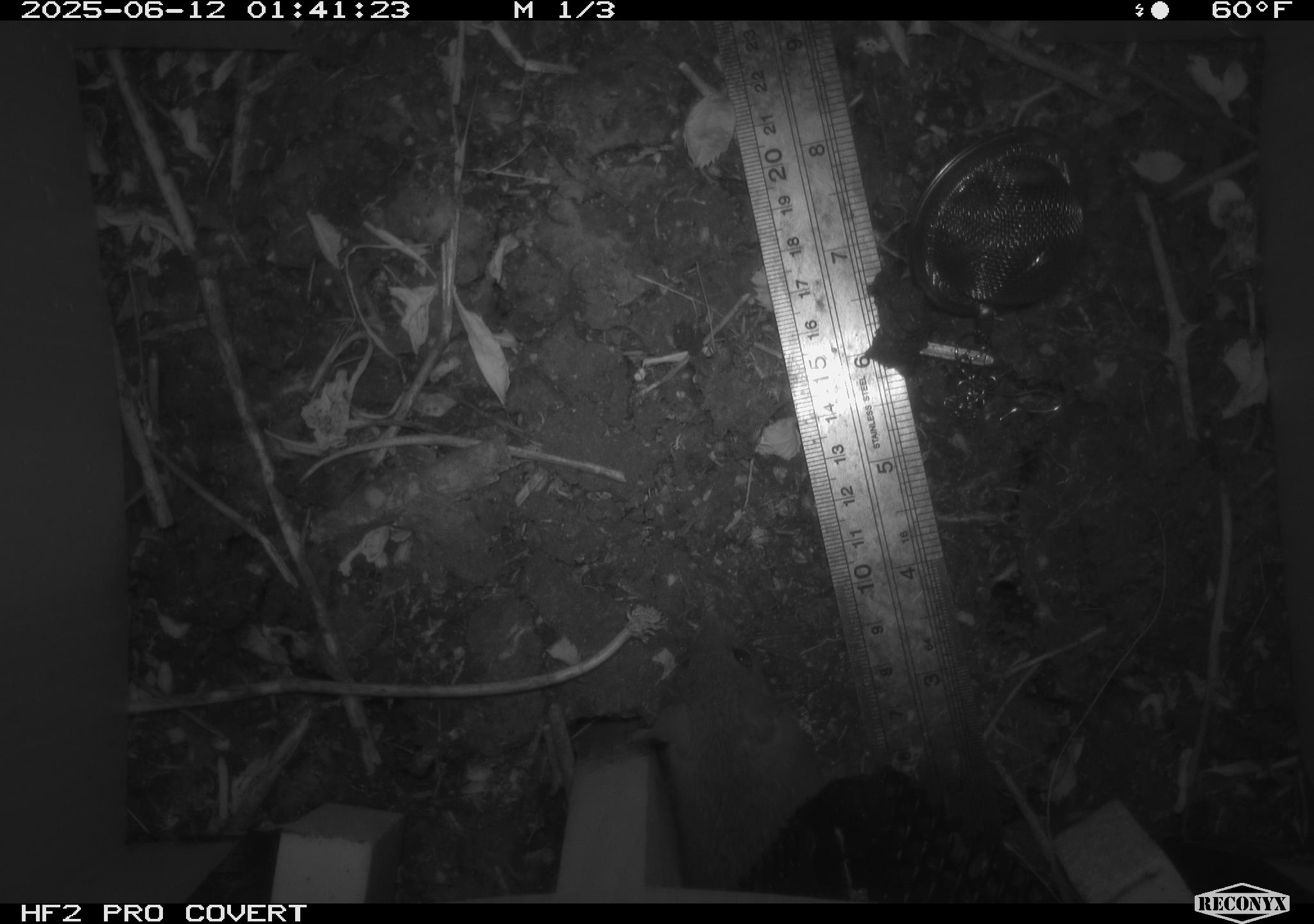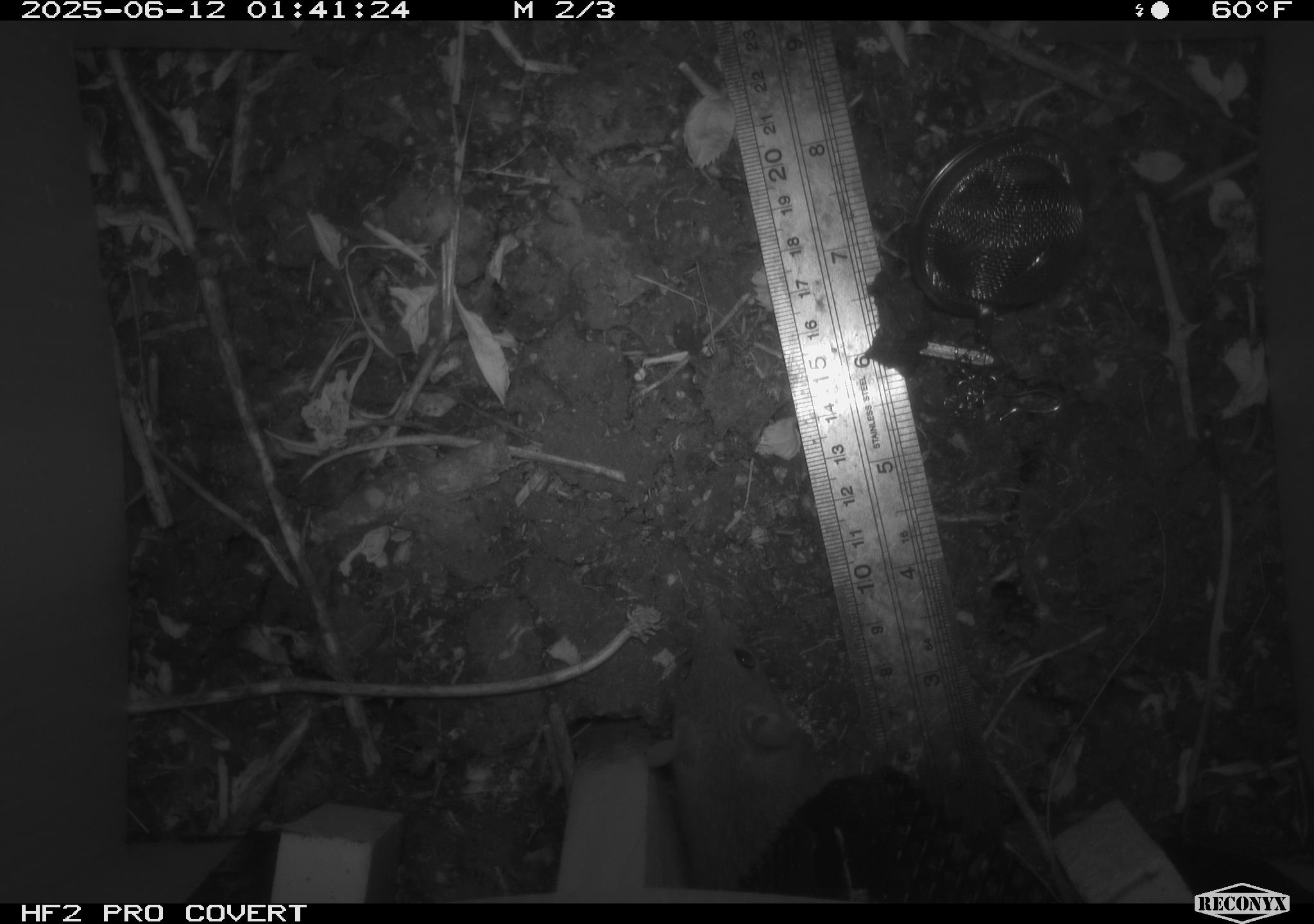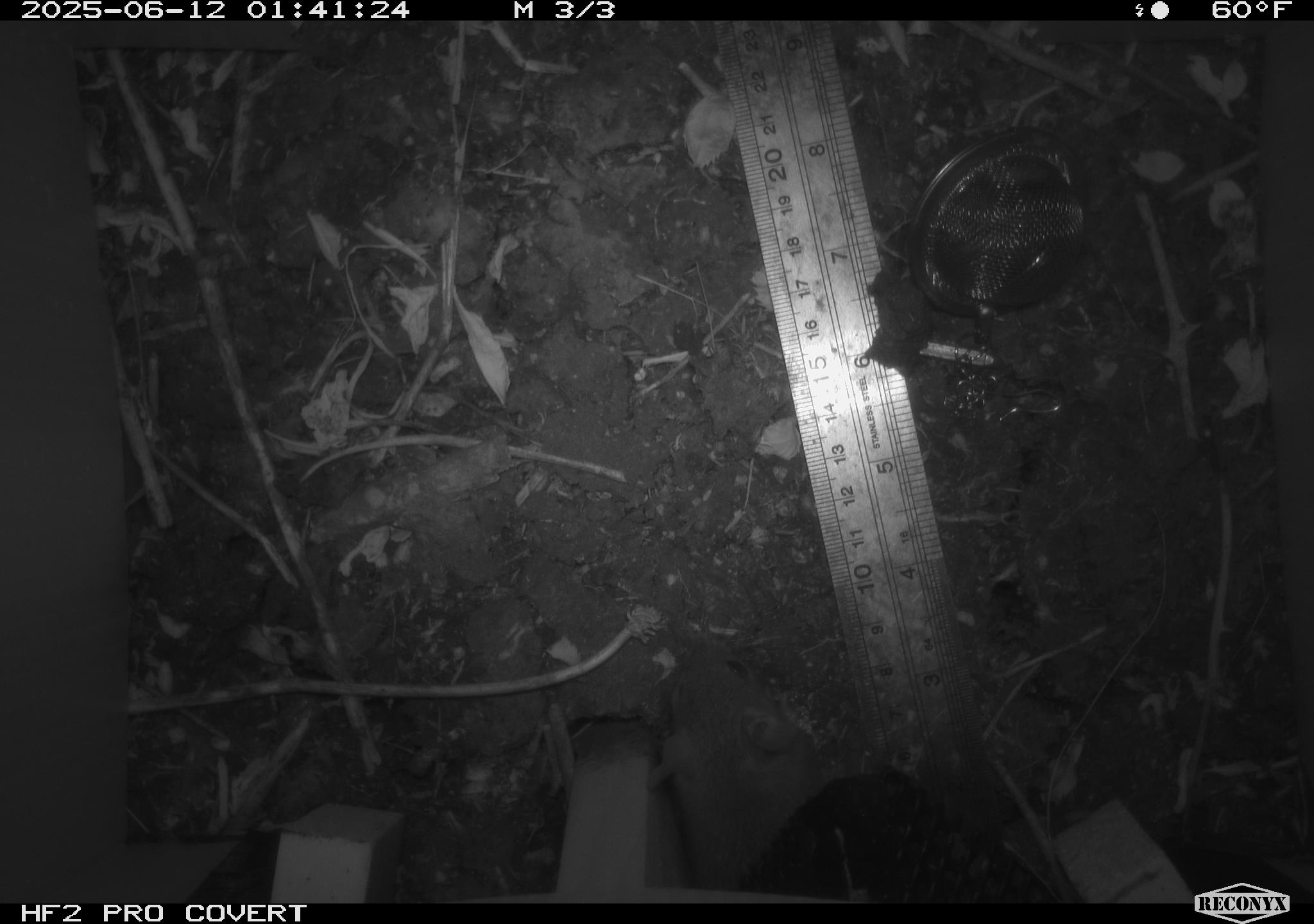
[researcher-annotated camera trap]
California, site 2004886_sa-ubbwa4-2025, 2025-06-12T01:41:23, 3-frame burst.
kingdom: Animalia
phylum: Chordata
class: Mammalia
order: Rodentia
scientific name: Rodentia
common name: rodent